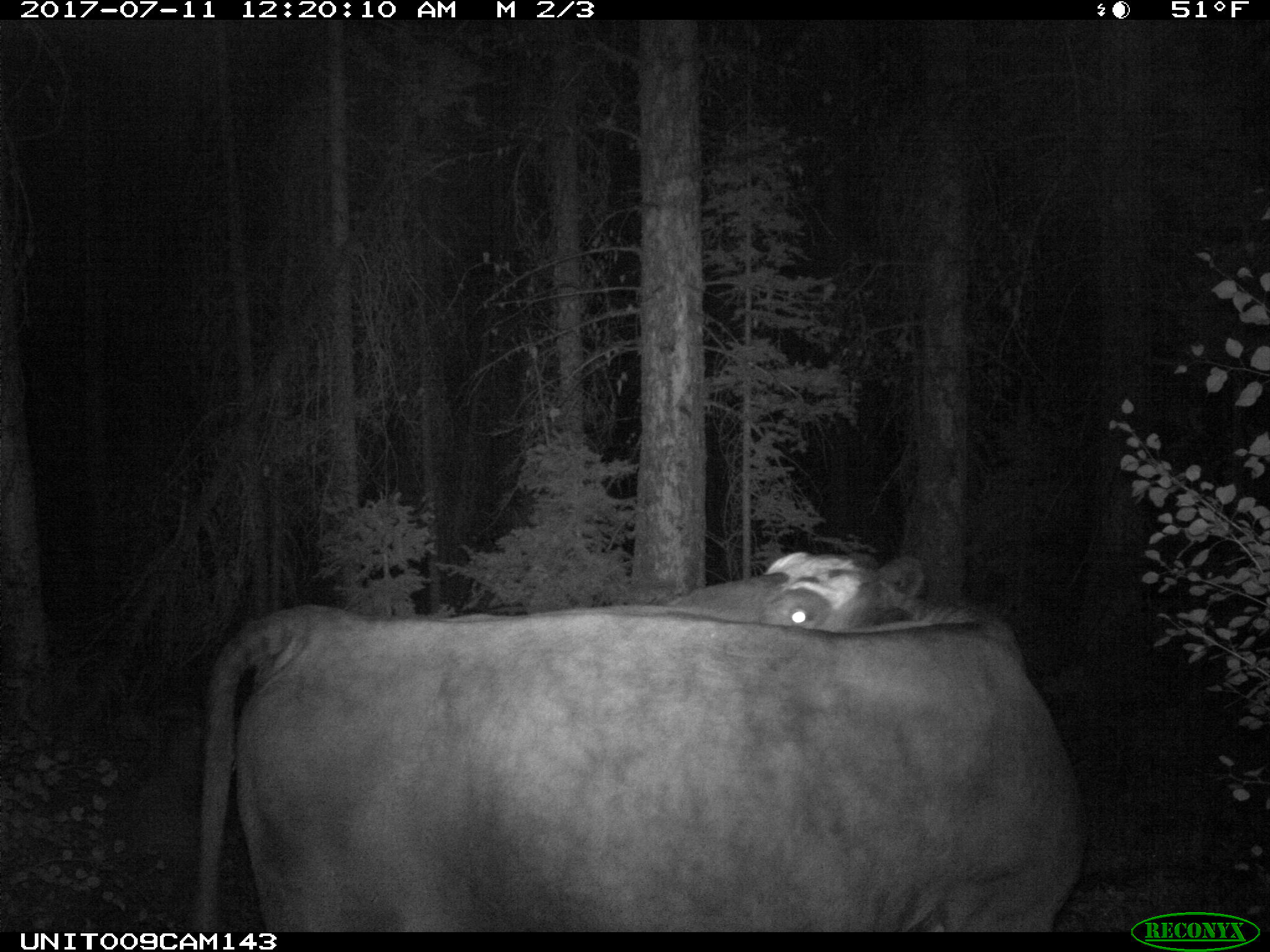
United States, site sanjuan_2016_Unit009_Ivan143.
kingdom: Animalia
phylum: Chordata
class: Mammalia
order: Artiodactyla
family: Bovidae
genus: Bos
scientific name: Bos taurus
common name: domestic cow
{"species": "Bos taurus (domestic cow)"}